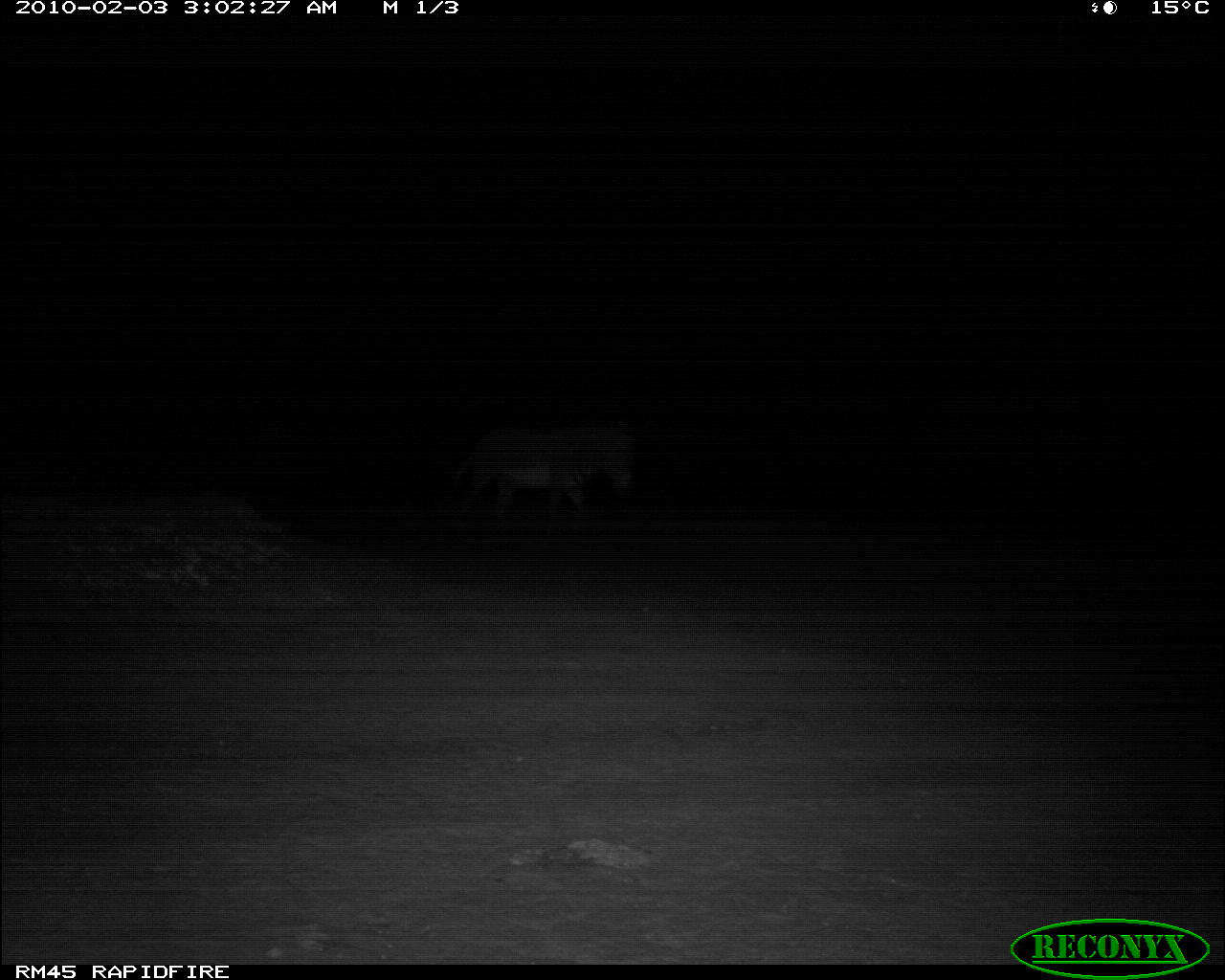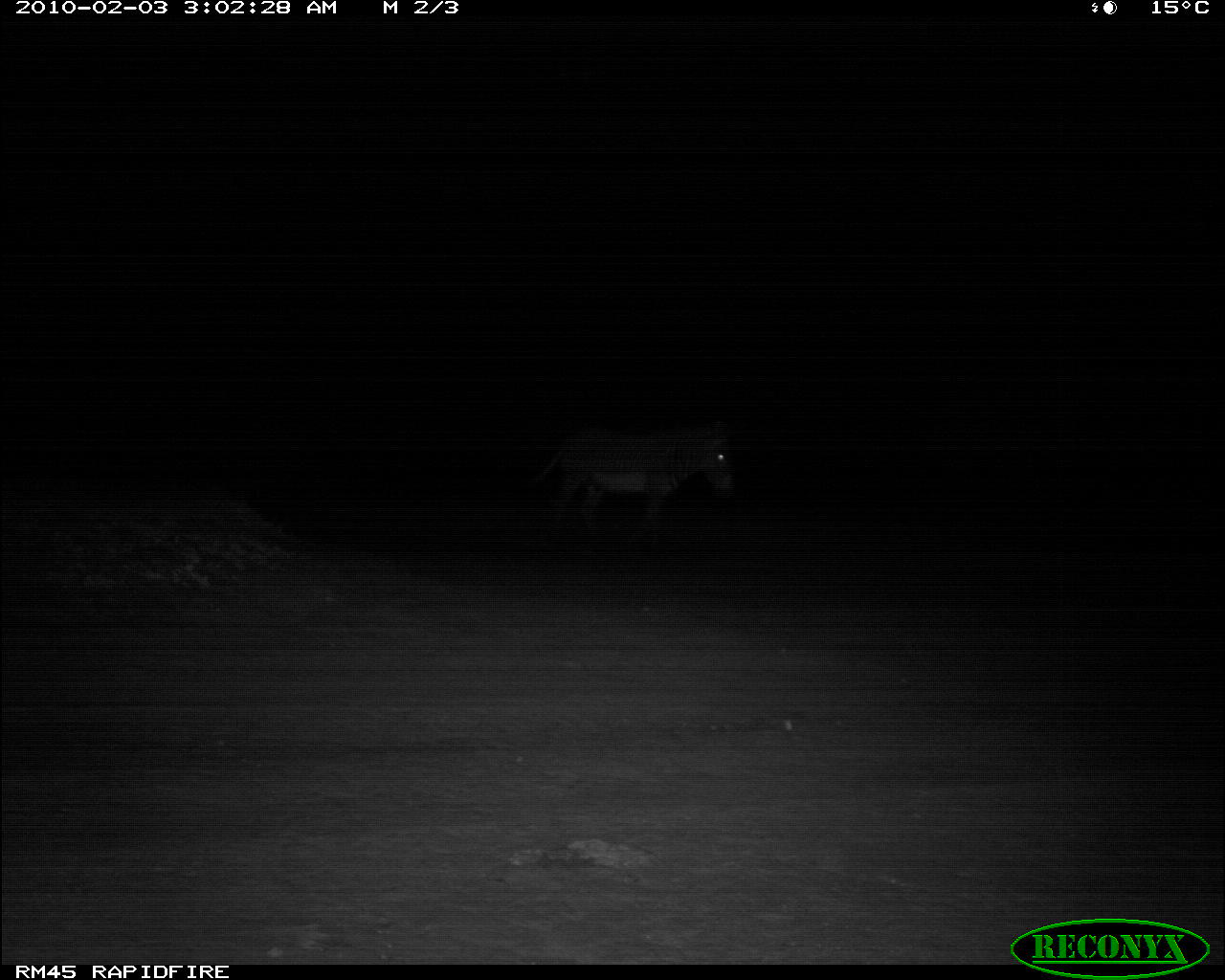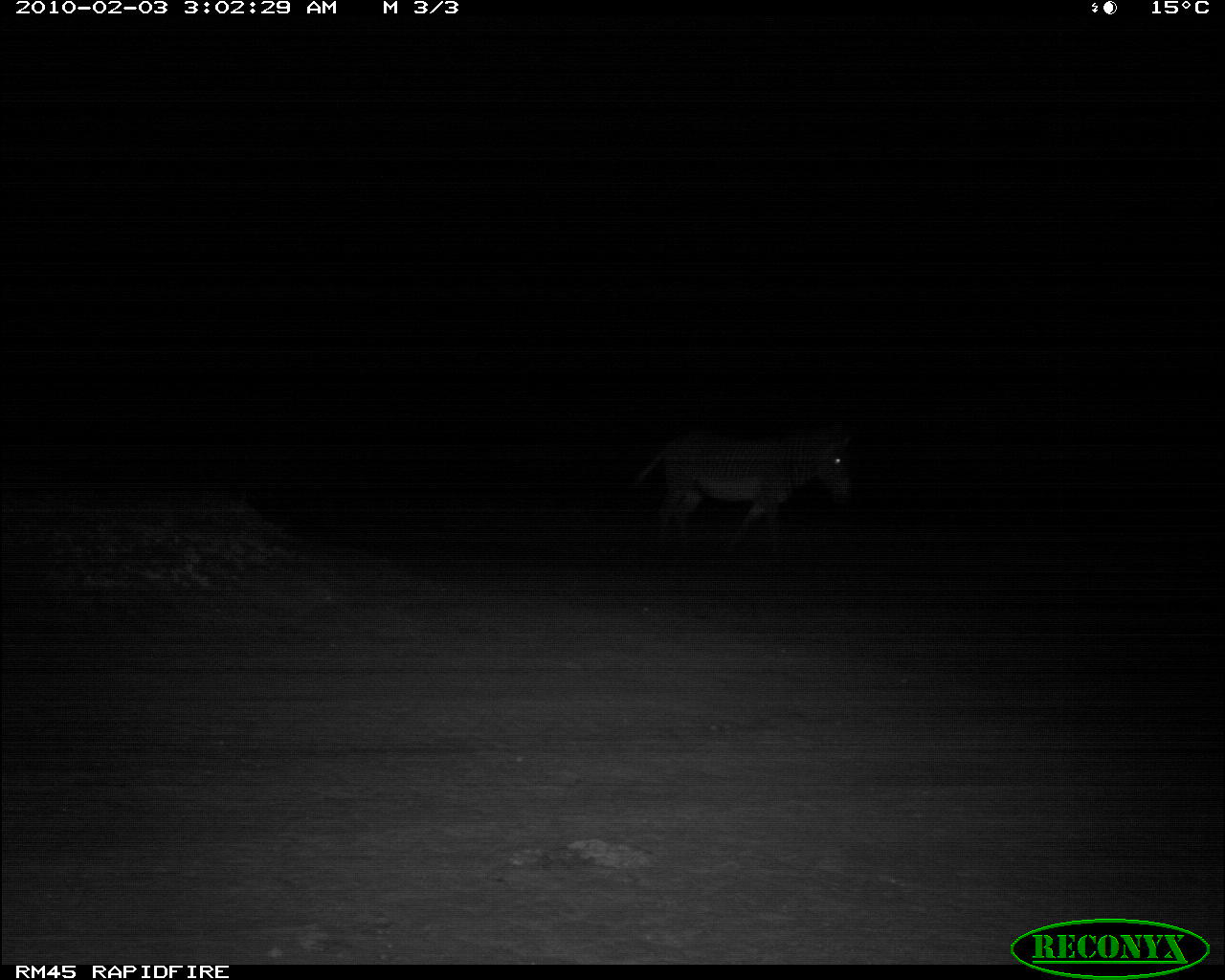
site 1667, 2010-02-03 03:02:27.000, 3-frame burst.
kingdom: Animalia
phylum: Chordata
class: Mammalia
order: Perissodactyla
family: Equidae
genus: Equus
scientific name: Equus grevyi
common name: grévy's zebra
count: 1